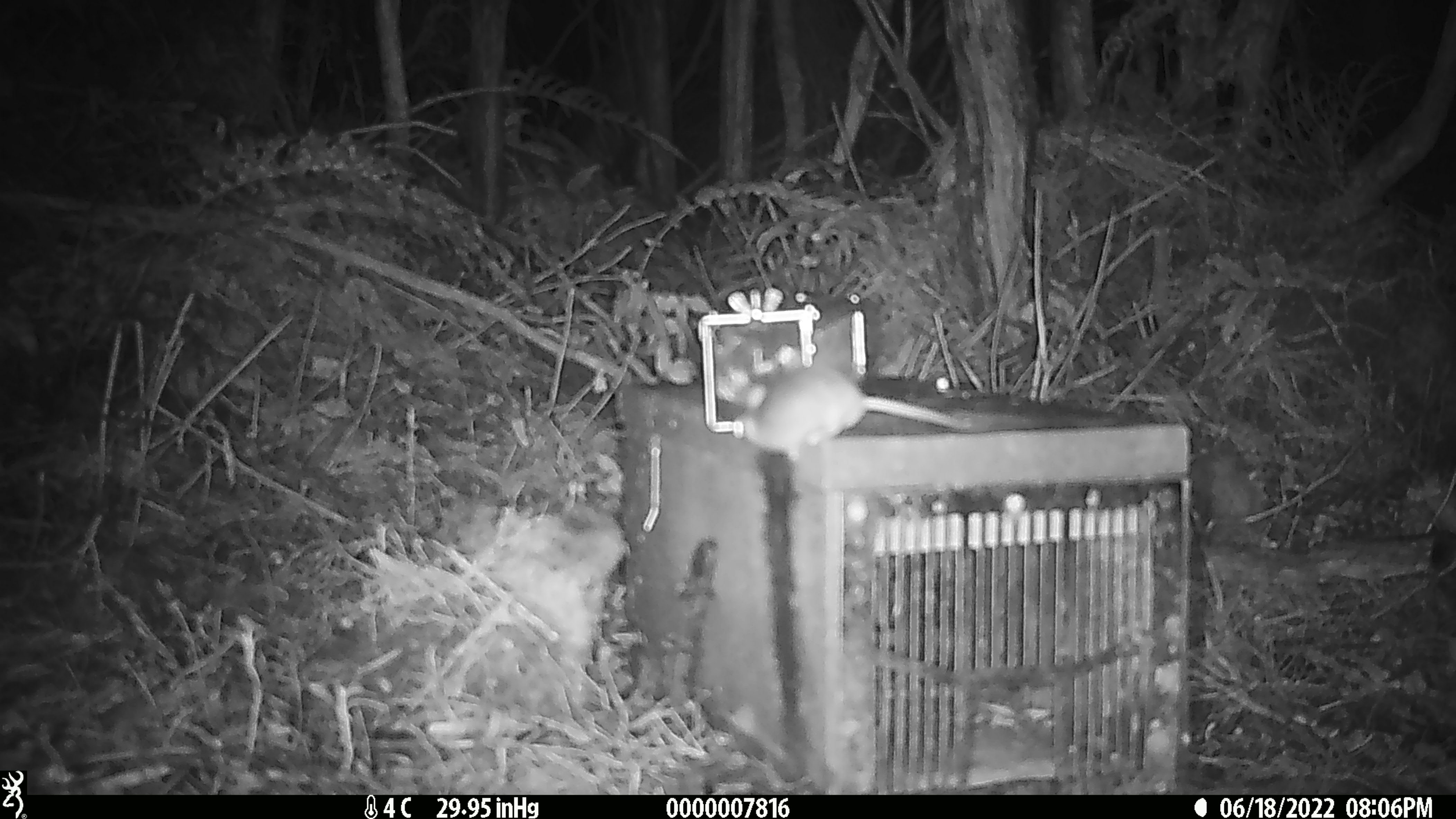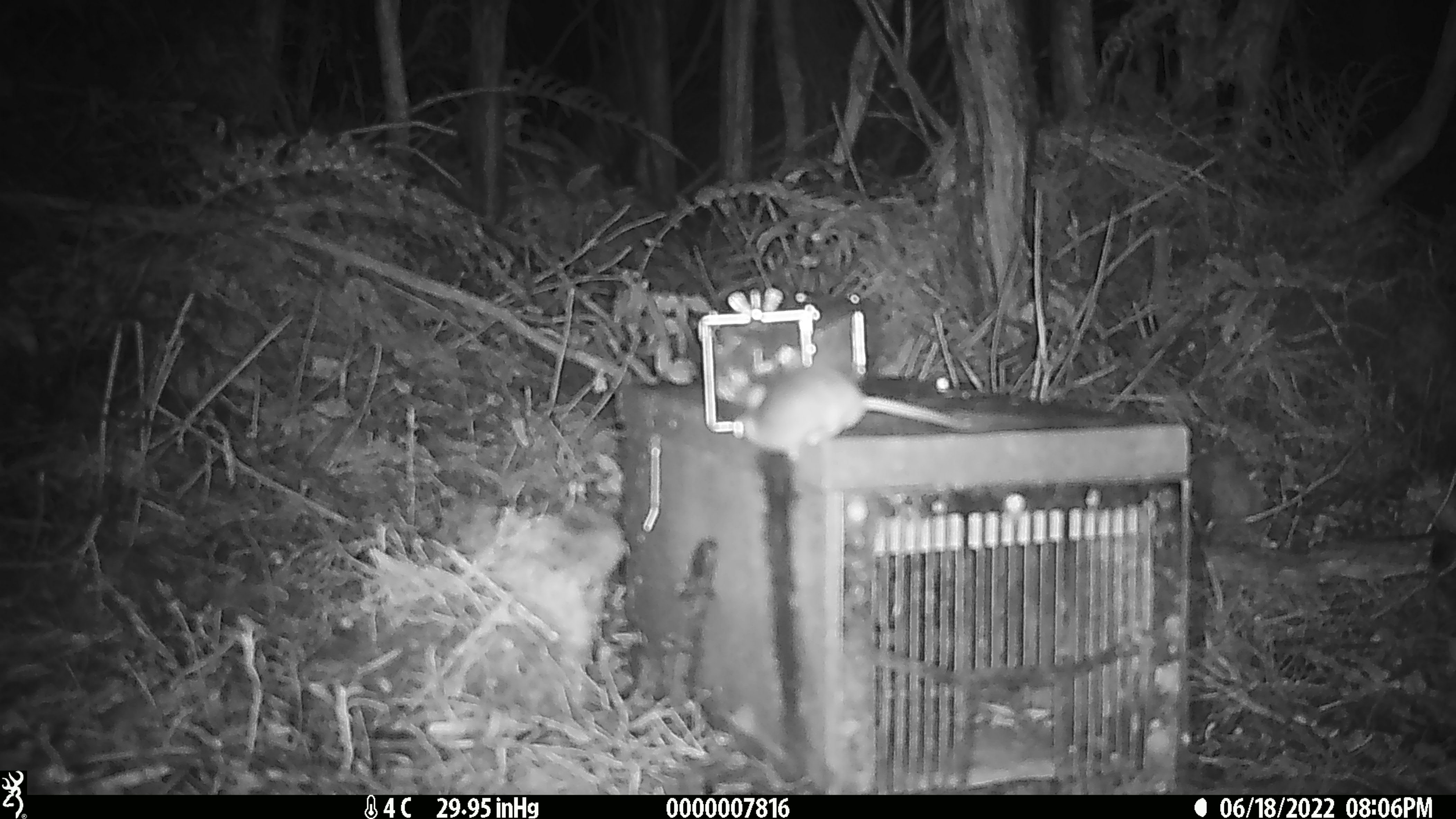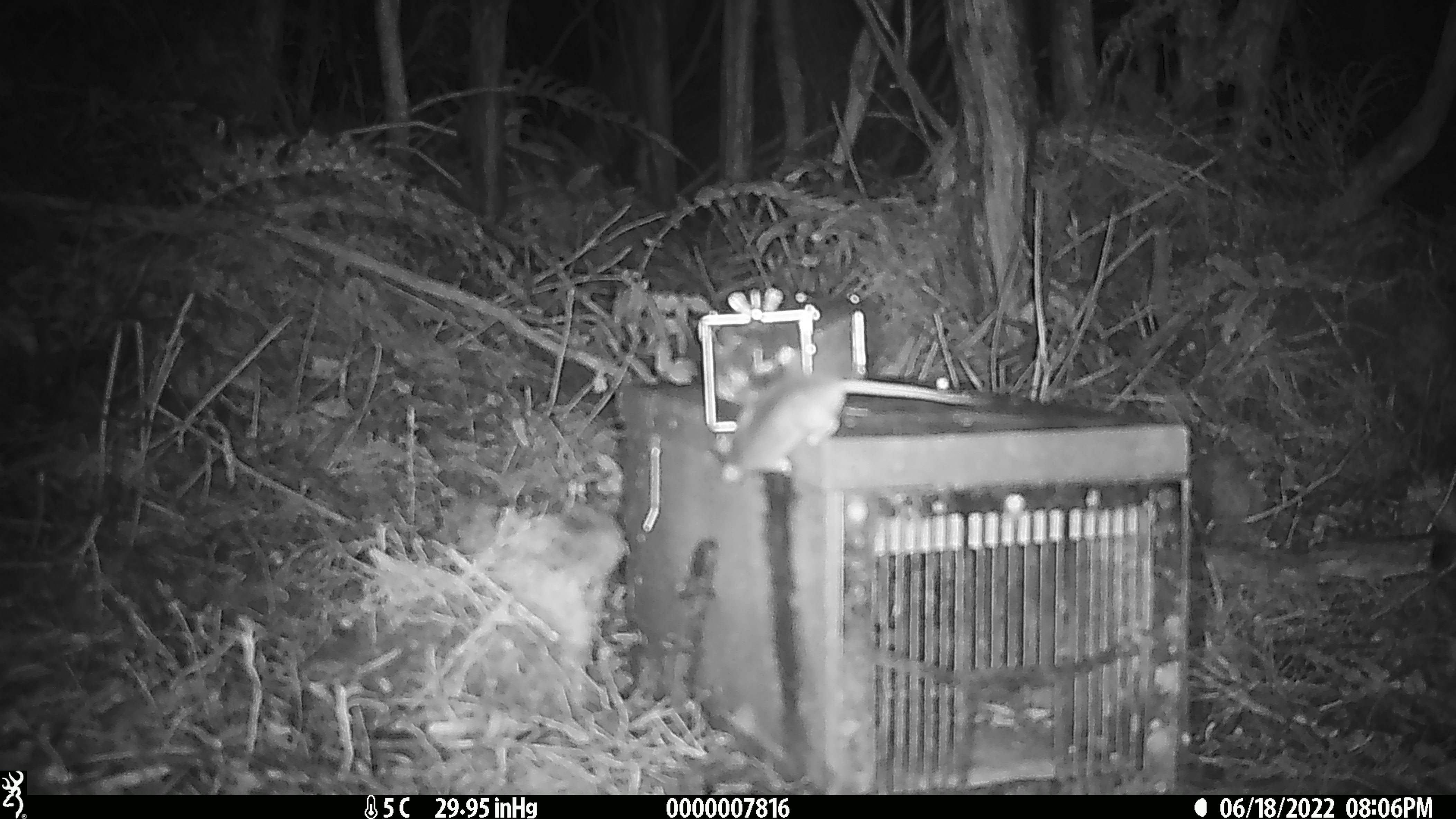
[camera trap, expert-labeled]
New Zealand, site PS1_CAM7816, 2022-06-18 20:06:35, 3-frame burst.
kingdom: Animalia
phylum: Chordata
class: Mammalia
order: Rodentia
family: Muridae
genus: Mus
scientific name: Mus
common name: mouse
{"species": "mouse (Mus)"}